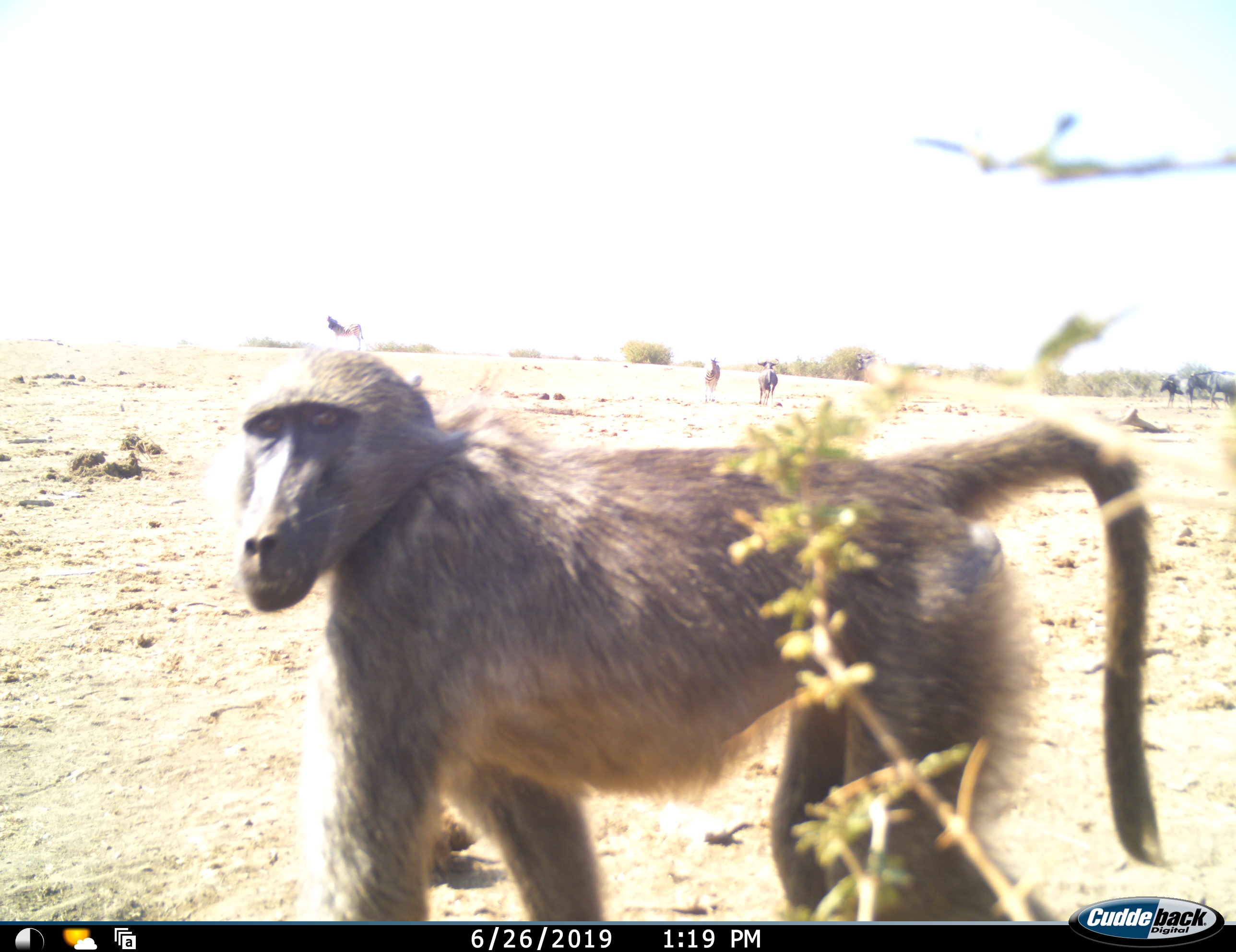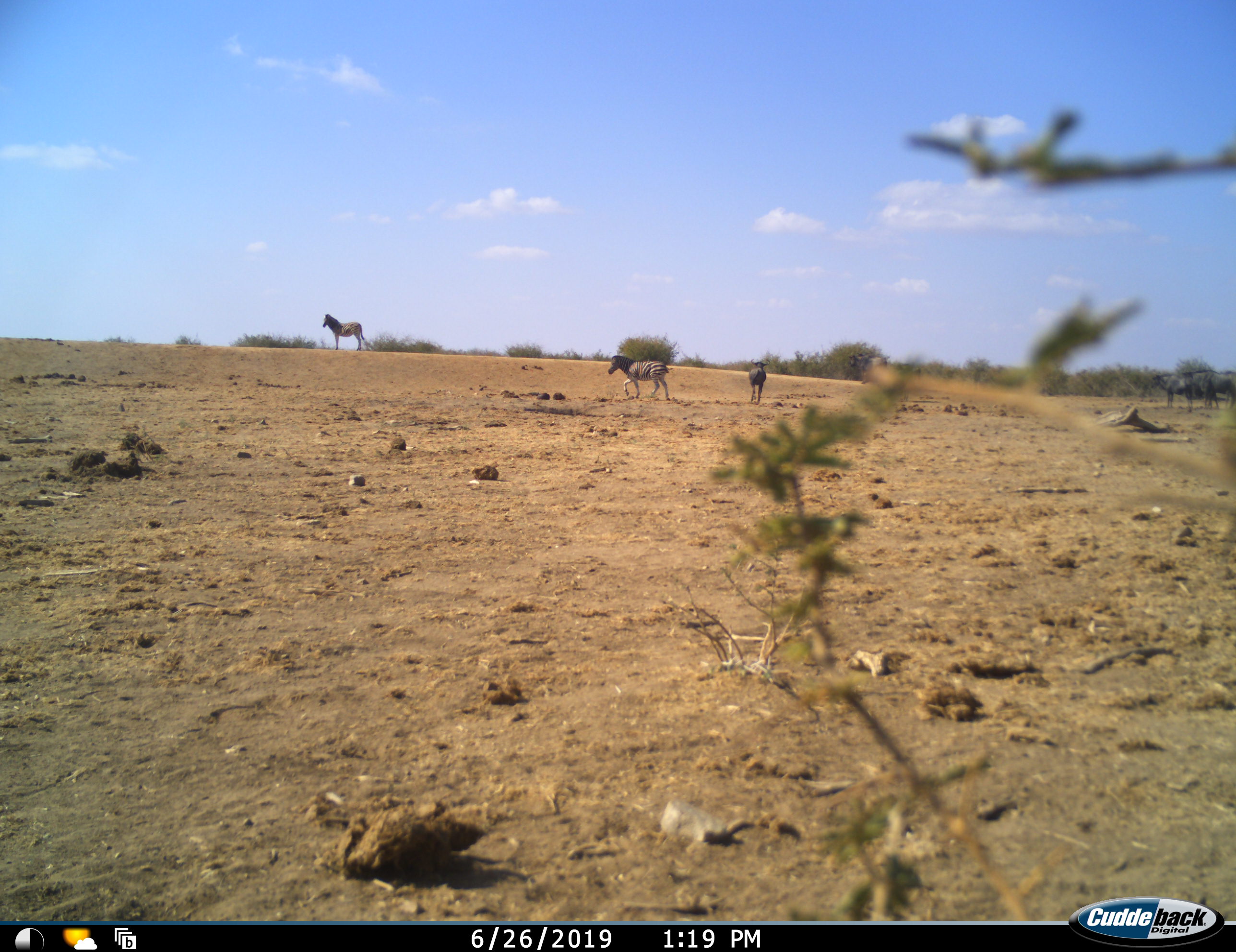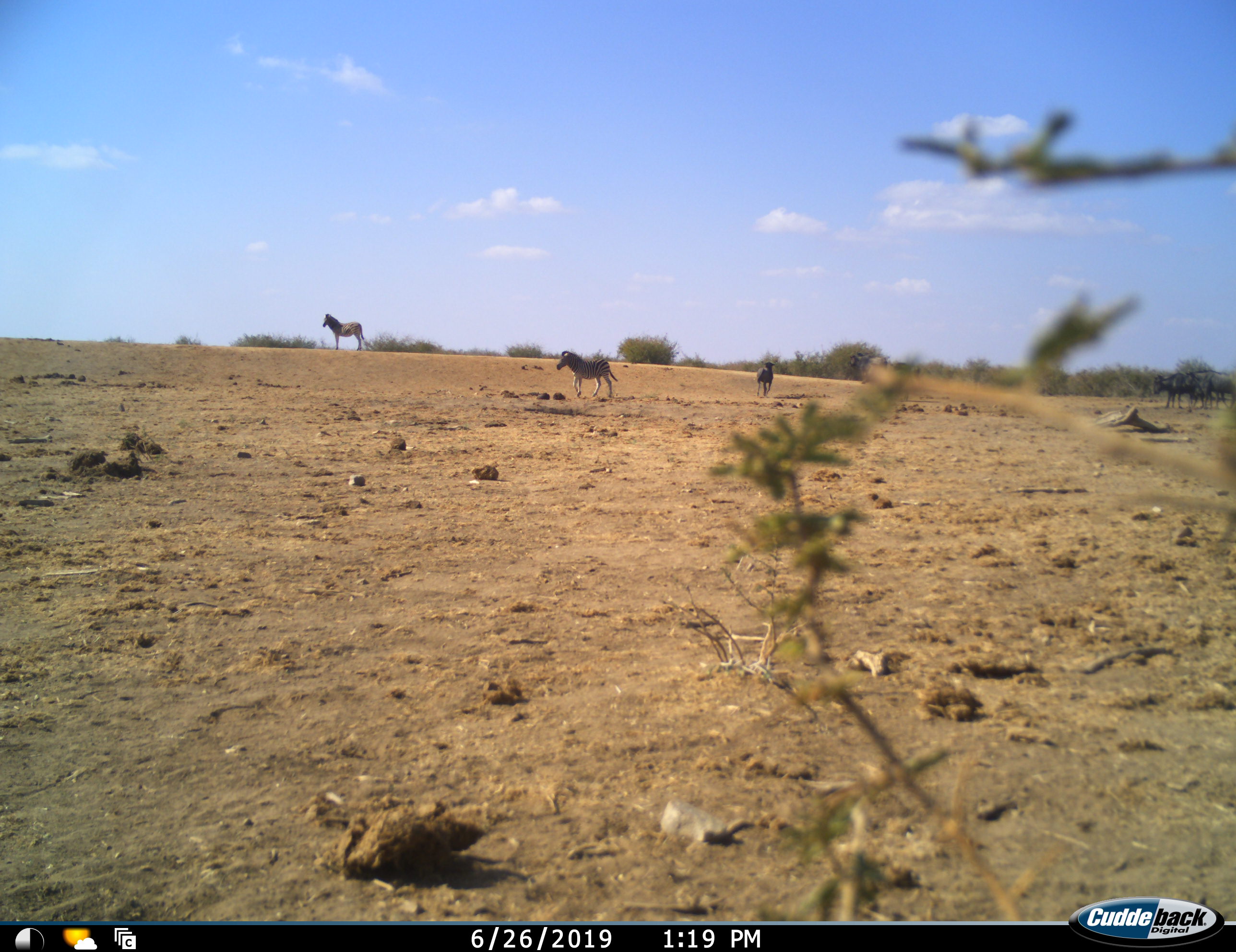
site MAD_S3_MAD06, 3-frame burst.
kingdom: Animalia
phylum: Chordata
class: Mammalia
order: Primates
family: Cercopithecidae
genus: Papio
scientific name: Papio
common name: baboon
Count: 1.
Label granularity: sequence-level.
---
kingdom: Animalia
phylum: Chordata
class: Mammalia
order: Perissodactyla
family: Equidae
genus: Equus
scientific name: Equus quagga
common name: plains zebra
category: zebraplains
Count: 2.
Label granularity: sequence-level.